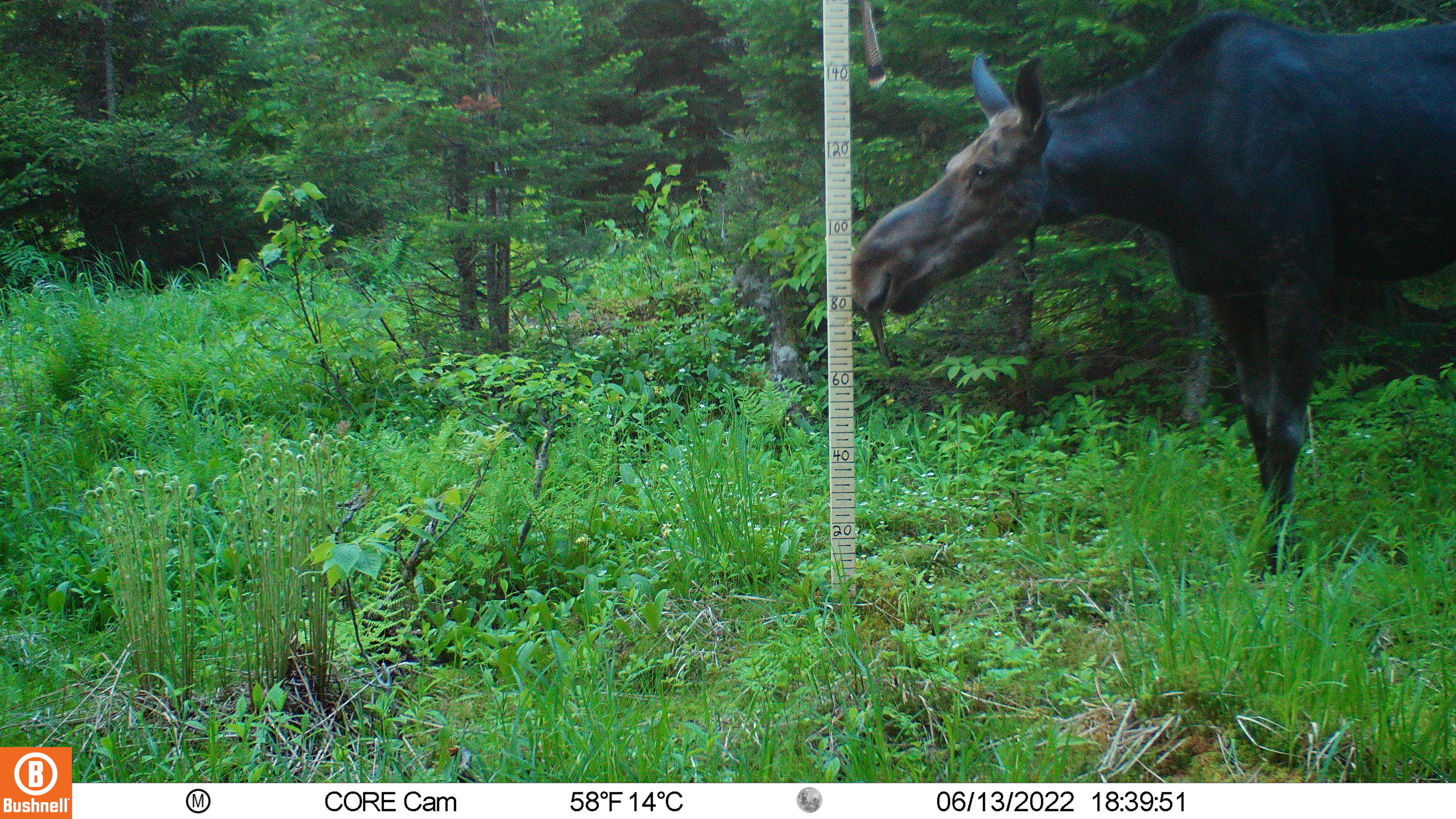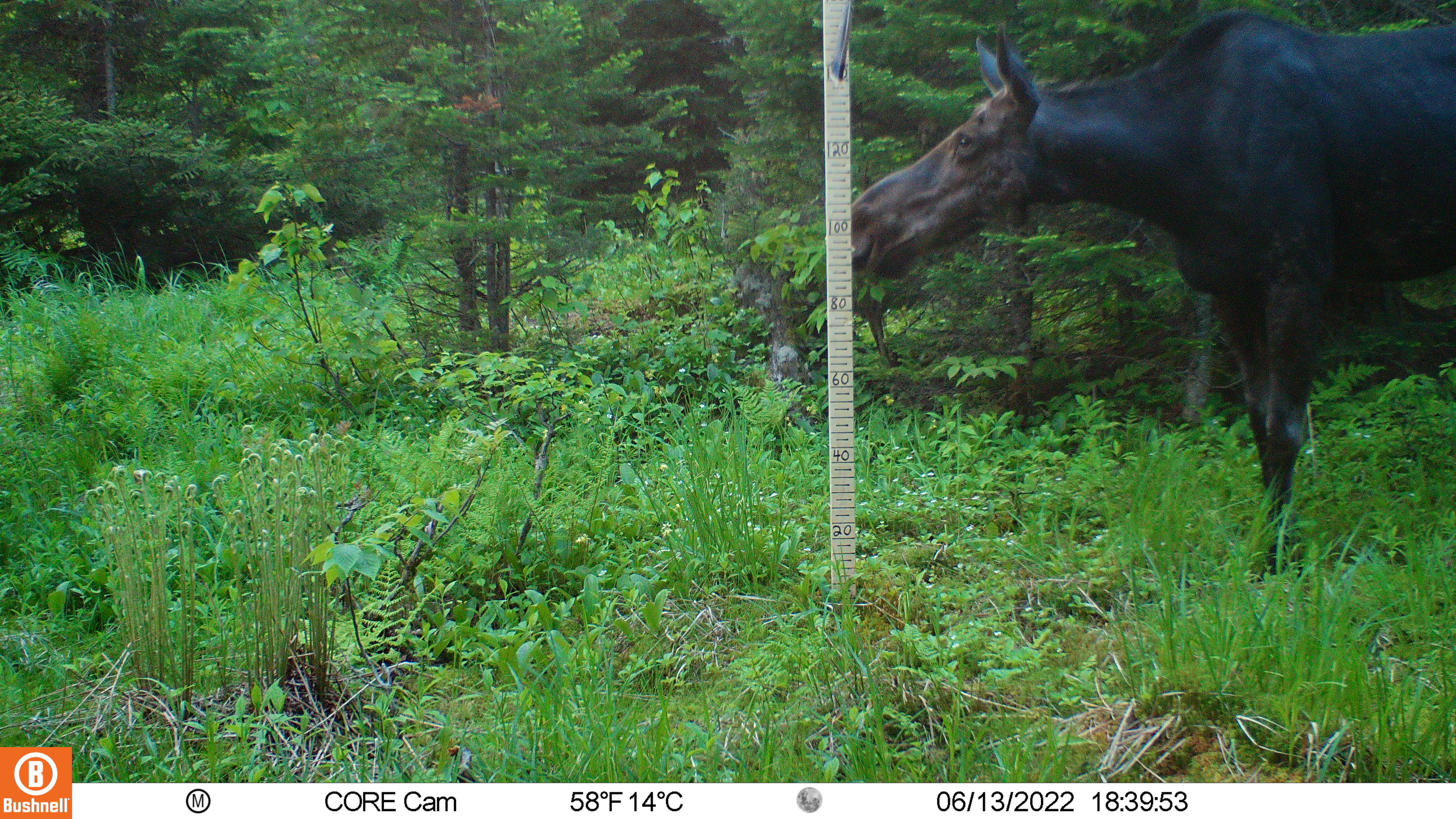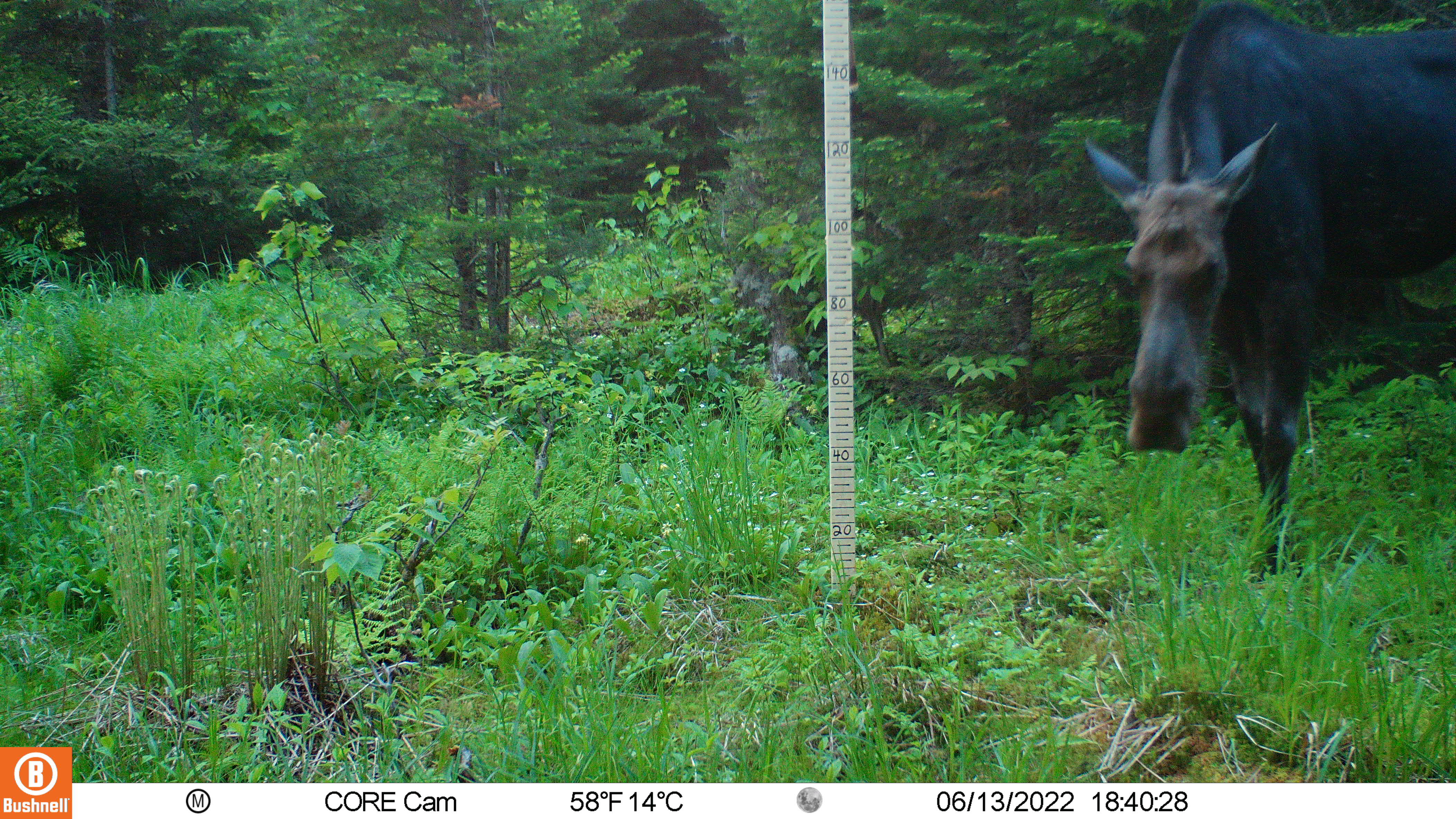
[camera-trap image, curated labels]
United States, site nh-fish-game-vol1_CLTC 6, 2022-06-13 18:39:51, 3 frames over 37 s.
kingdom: Animalia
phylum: Chordata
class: Mammalia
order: Artiodactyla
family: Cervidae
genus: Alces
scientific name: Alces alces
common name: moose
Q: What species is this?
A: Moose (Alces alces).